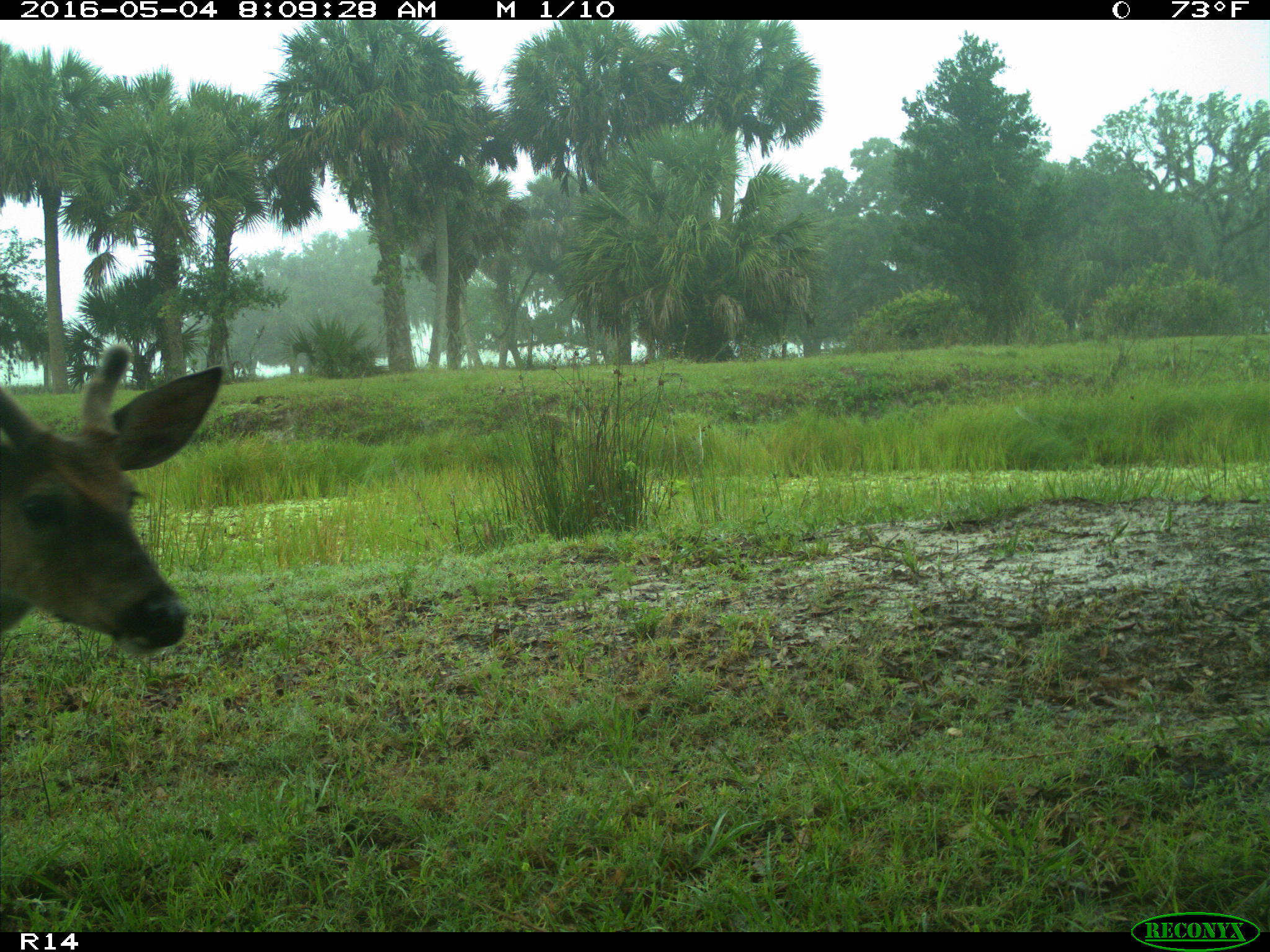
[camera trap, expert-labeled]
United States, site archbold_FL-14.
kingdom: Animalia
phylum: Chordata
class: Mammalia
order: Artiodactyla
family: Cervidae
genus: Odocoileus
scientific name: Odocoileus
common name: deer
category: unidentified deer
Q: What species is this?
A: Unidentified deer (deer) (Odocoileus).